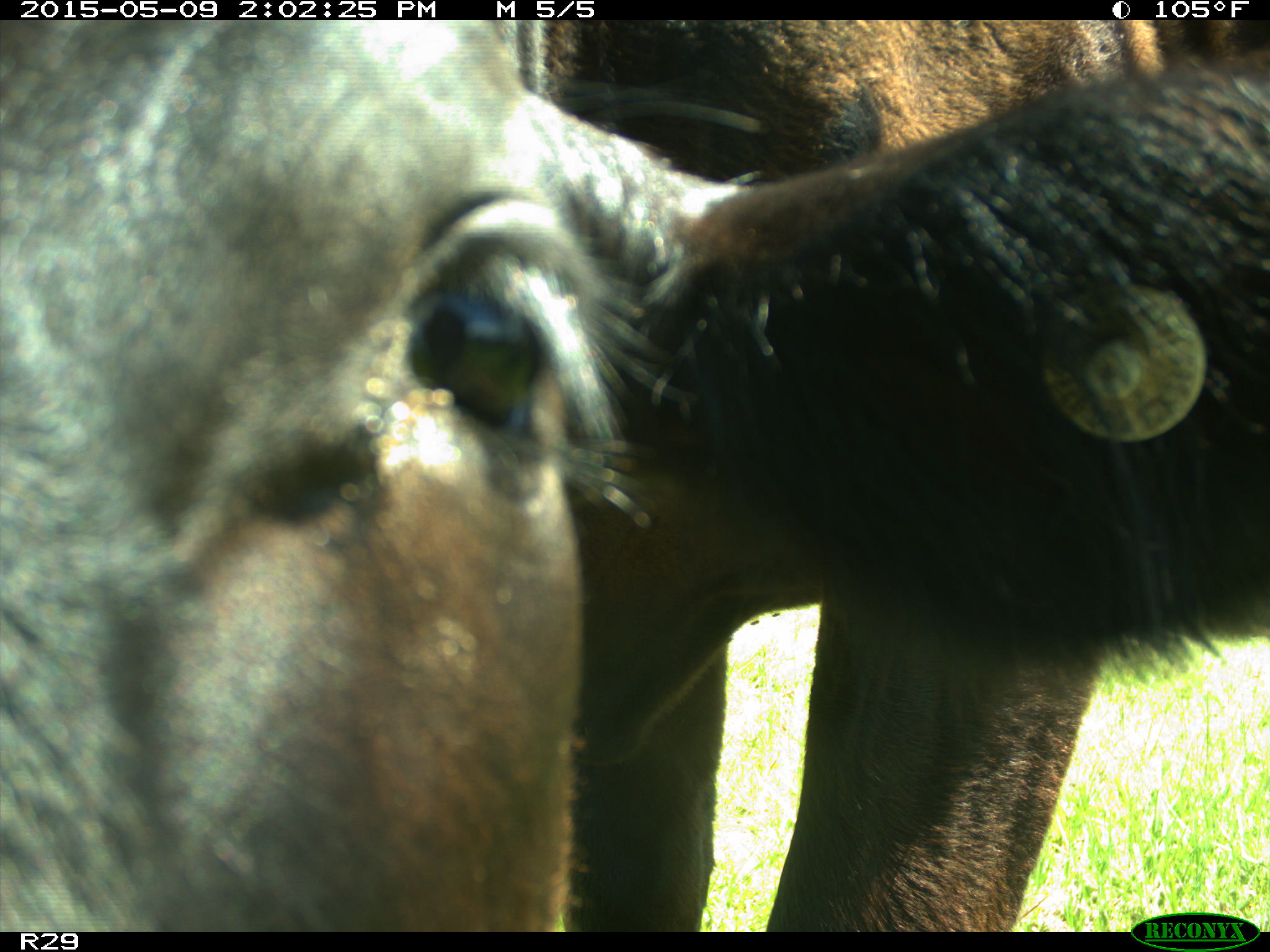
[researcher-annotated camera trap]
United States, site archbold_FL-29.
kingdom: Animalia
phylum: Chordata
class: Mammalia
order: Artiodactyla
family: Bovidae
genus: Bos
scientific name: Bos taurus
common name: domestic cow